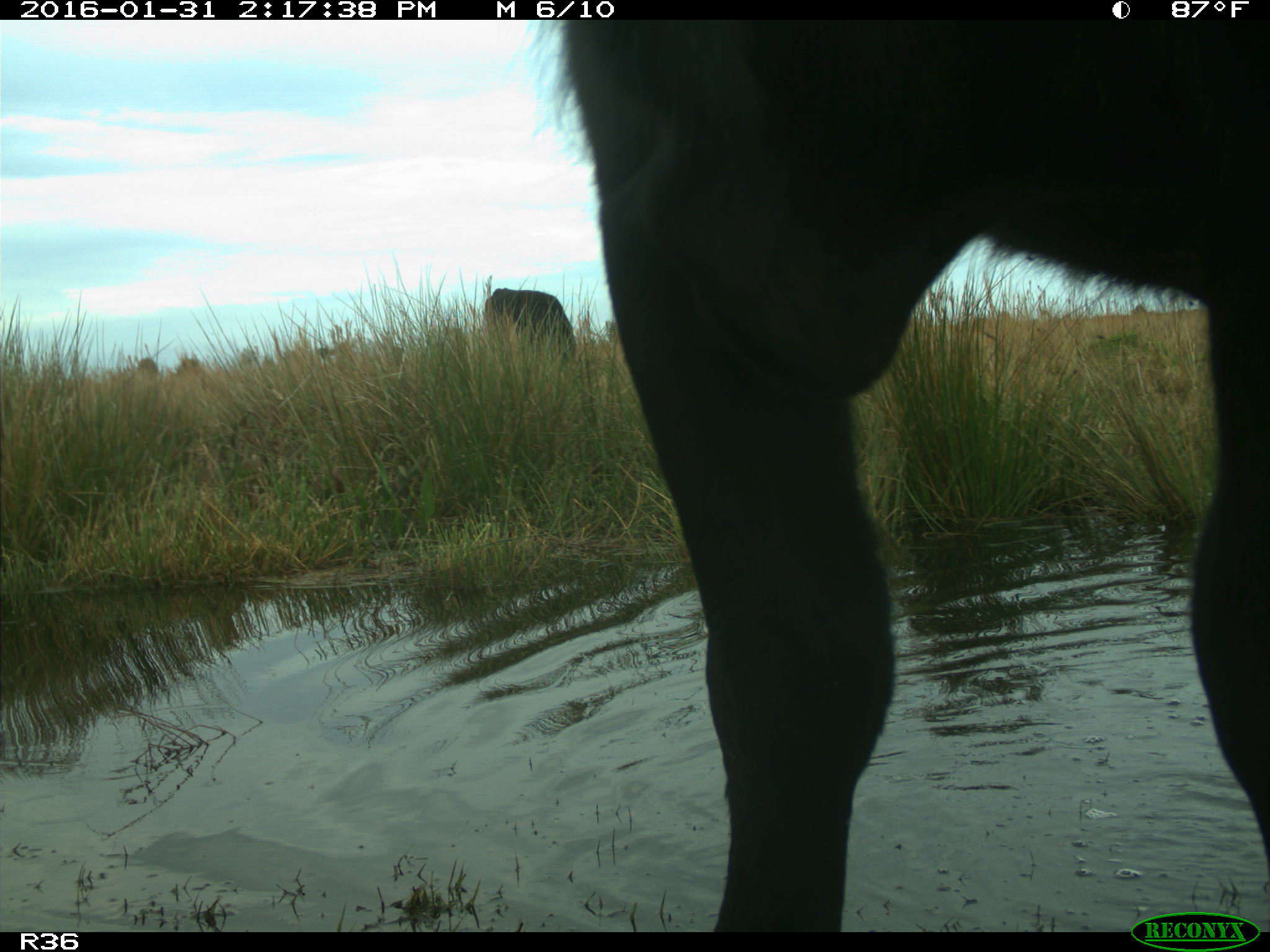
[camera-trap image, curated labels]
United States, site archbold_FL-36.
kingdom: Animalia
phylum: Chordata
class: Mammalia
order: Artiodactyla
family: Bovidae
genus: Bos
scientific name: Bos taurus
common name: domestic cow